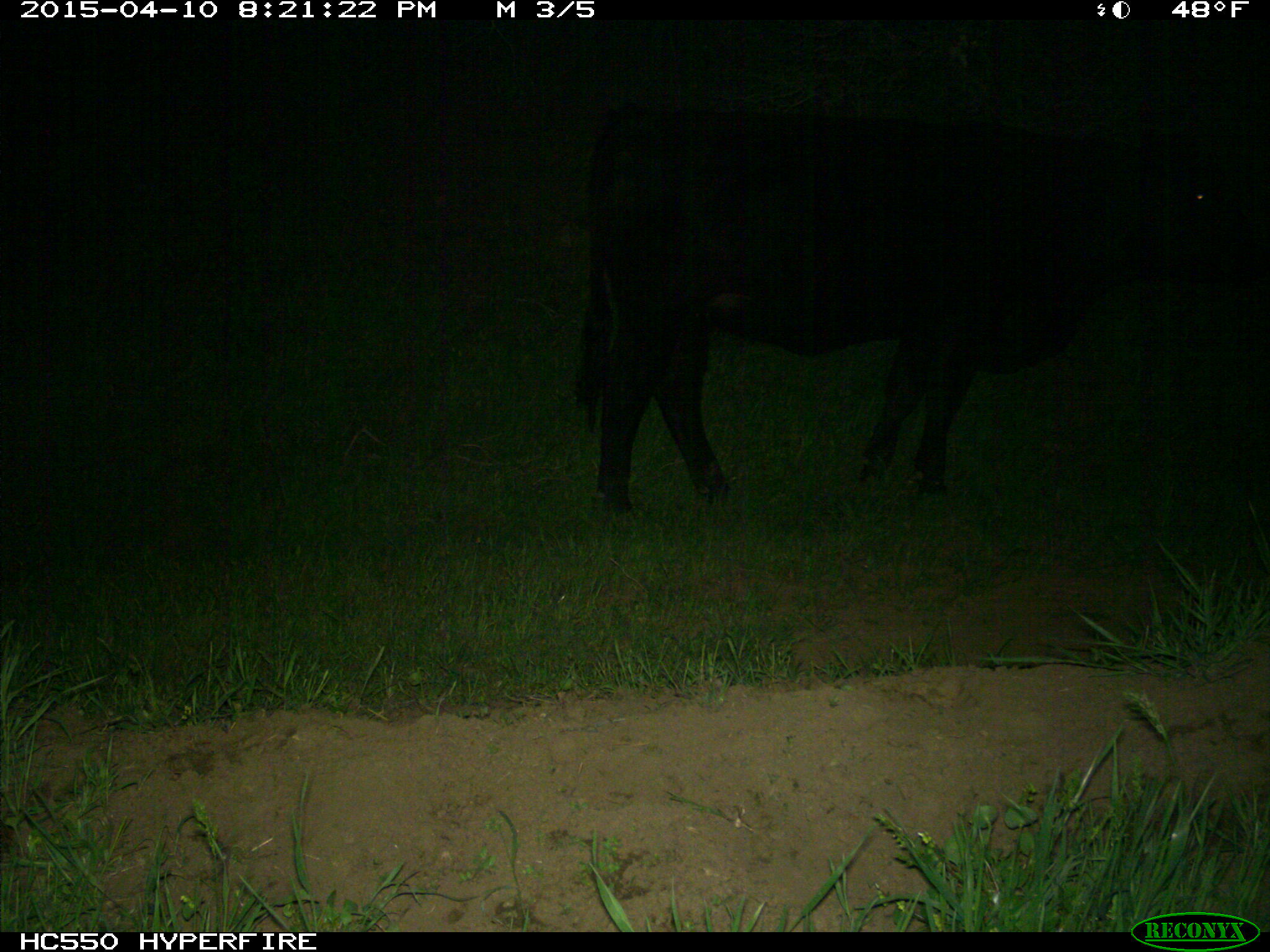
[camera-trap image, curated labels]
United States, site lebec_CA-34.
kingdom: Animalia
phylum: Chordata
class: Mammalia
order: Artiodactyla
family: Bovidae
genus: Bos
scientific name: Bos taurus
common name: domestic cow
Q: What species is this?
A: Bos taurus (domestic cow).